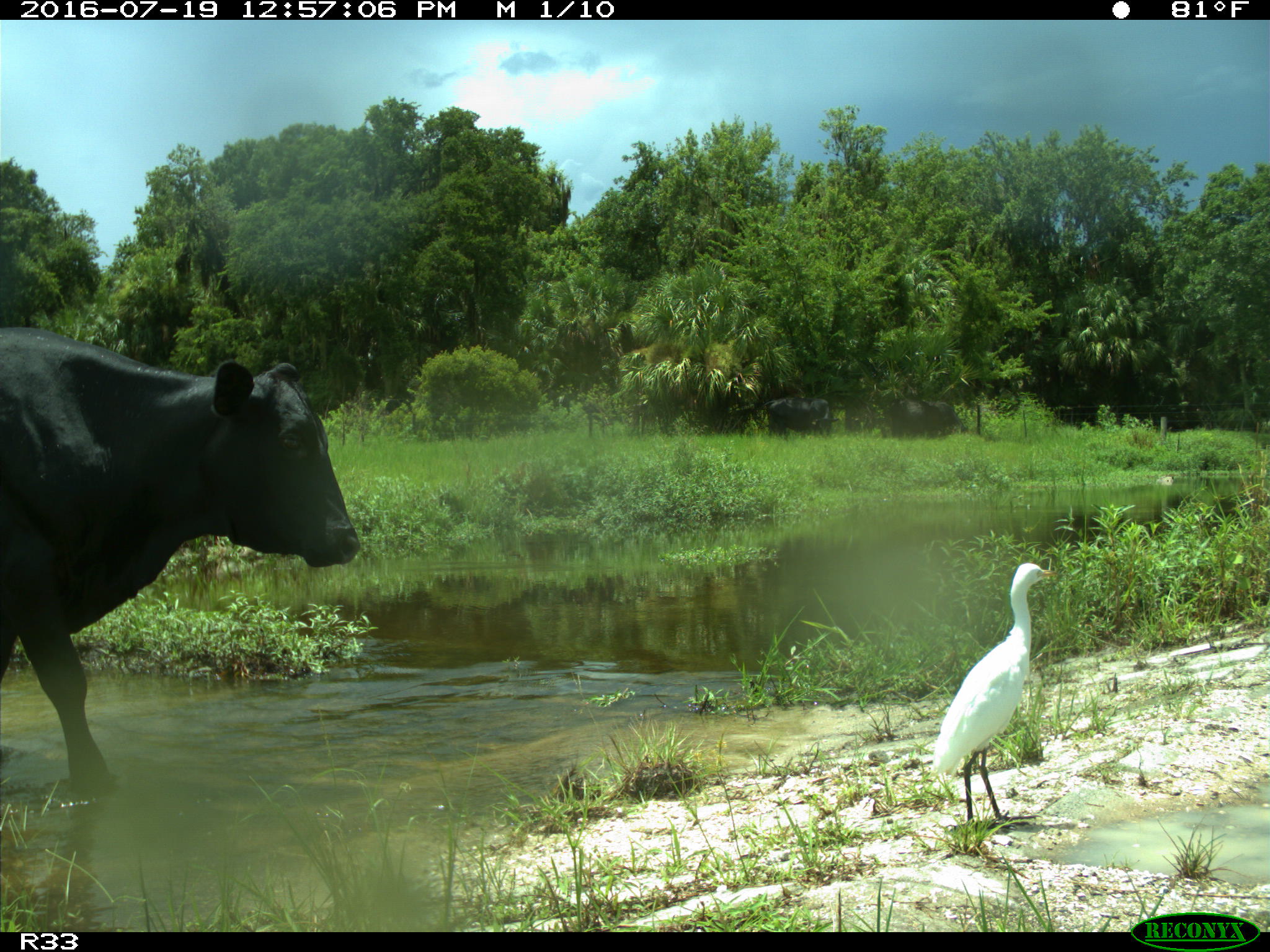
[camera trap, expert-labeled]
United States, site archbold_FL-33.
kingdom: Animalia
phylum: Chordata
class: Mammalia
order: Artiodactyla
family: Bovidae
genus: Bos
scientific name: Bos taurus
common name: domestic cow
Bos taurus (domestic cow).